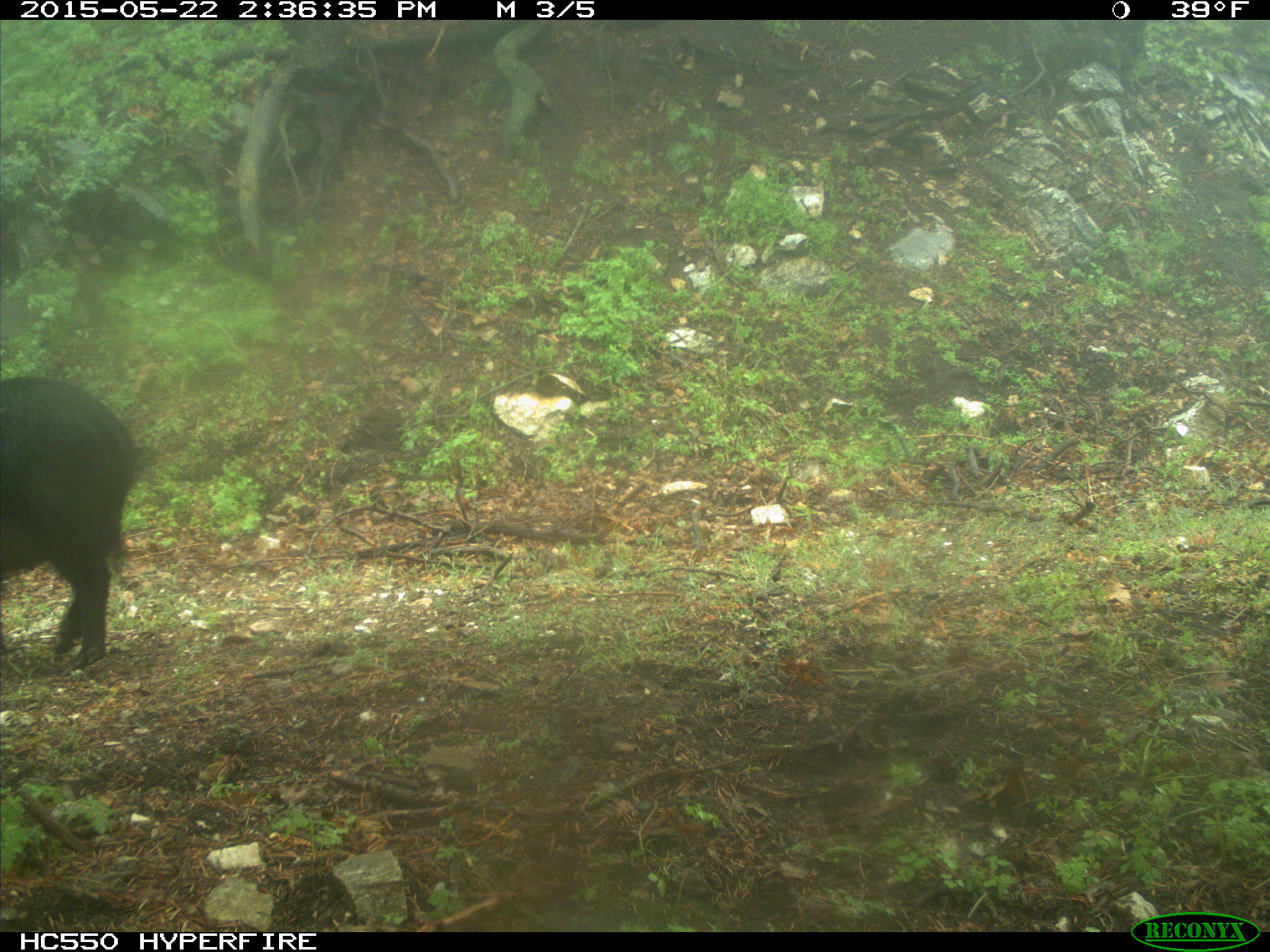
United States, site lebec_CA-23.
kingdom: Animalia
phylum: Chordata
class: Mammalia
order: Artiodactyla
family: Suidae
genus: Sus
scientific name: Sus scrofa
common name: wild boar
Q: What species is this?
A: Sus scrofa (wild boar).